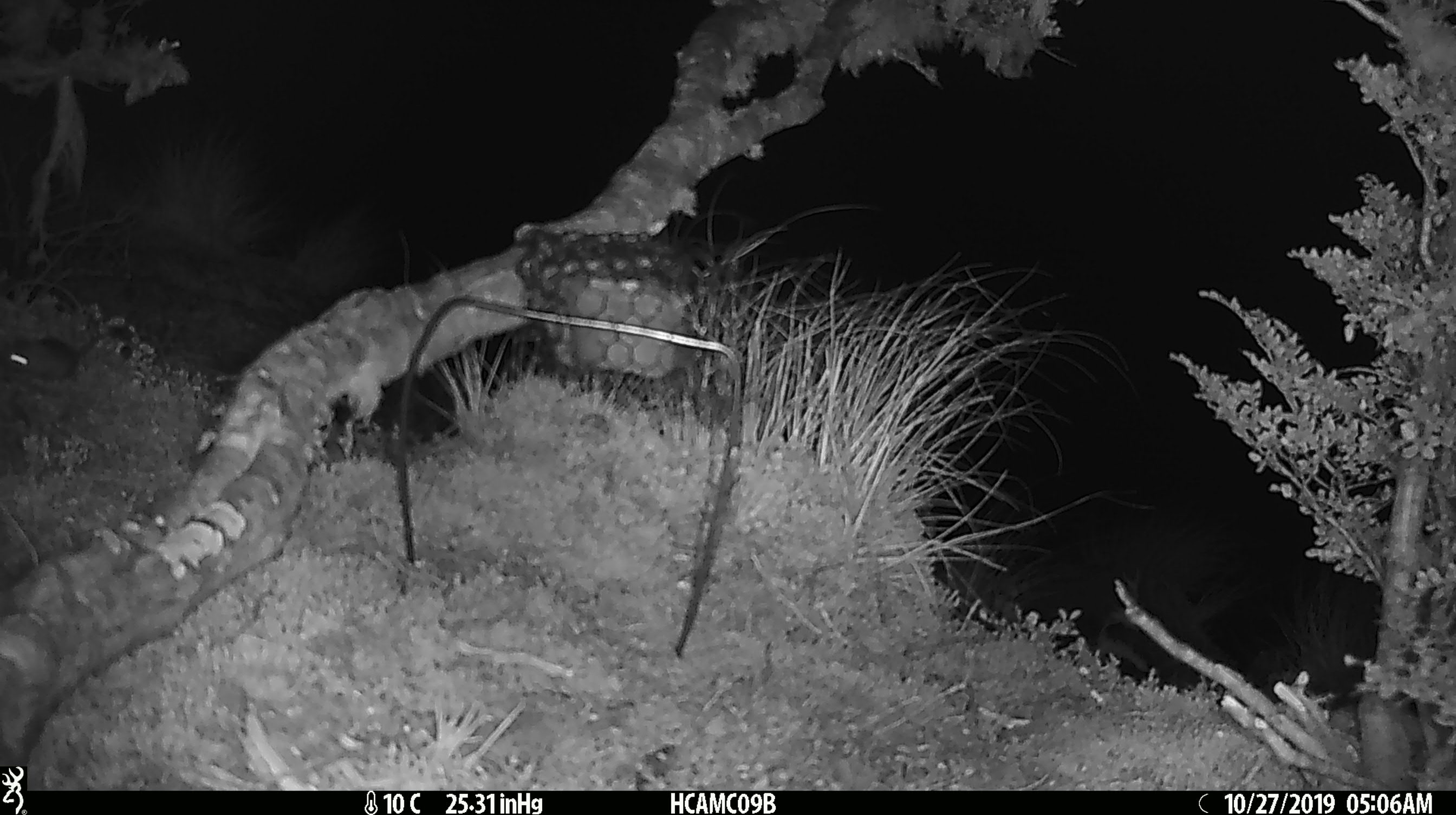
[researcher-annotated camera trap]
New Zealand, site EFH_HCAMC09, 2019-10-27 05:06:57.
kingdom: Animalia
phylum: Chordata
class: Mammalia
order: Rodentia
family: Muridae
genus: Mus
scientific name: Mus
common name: mouse